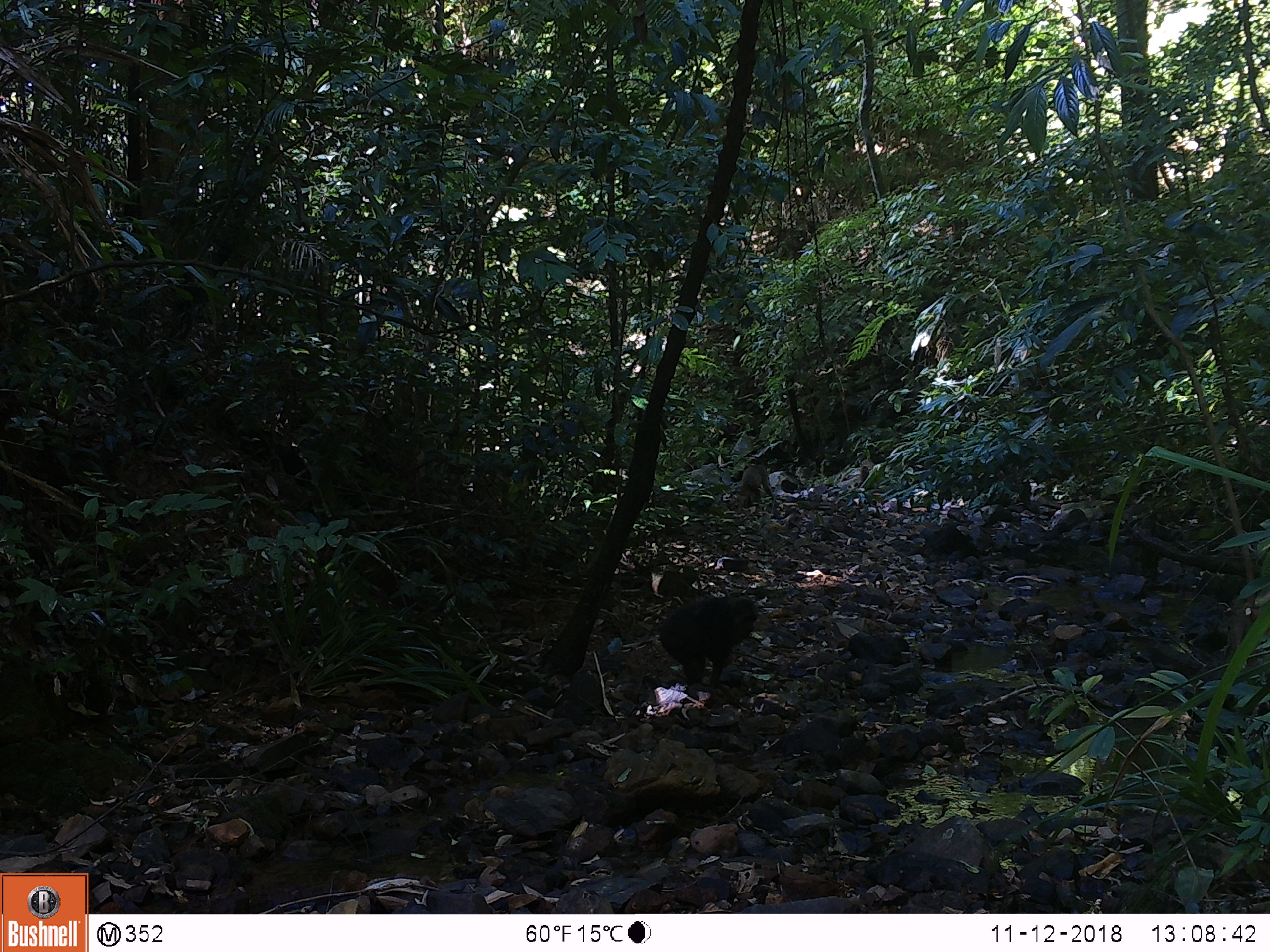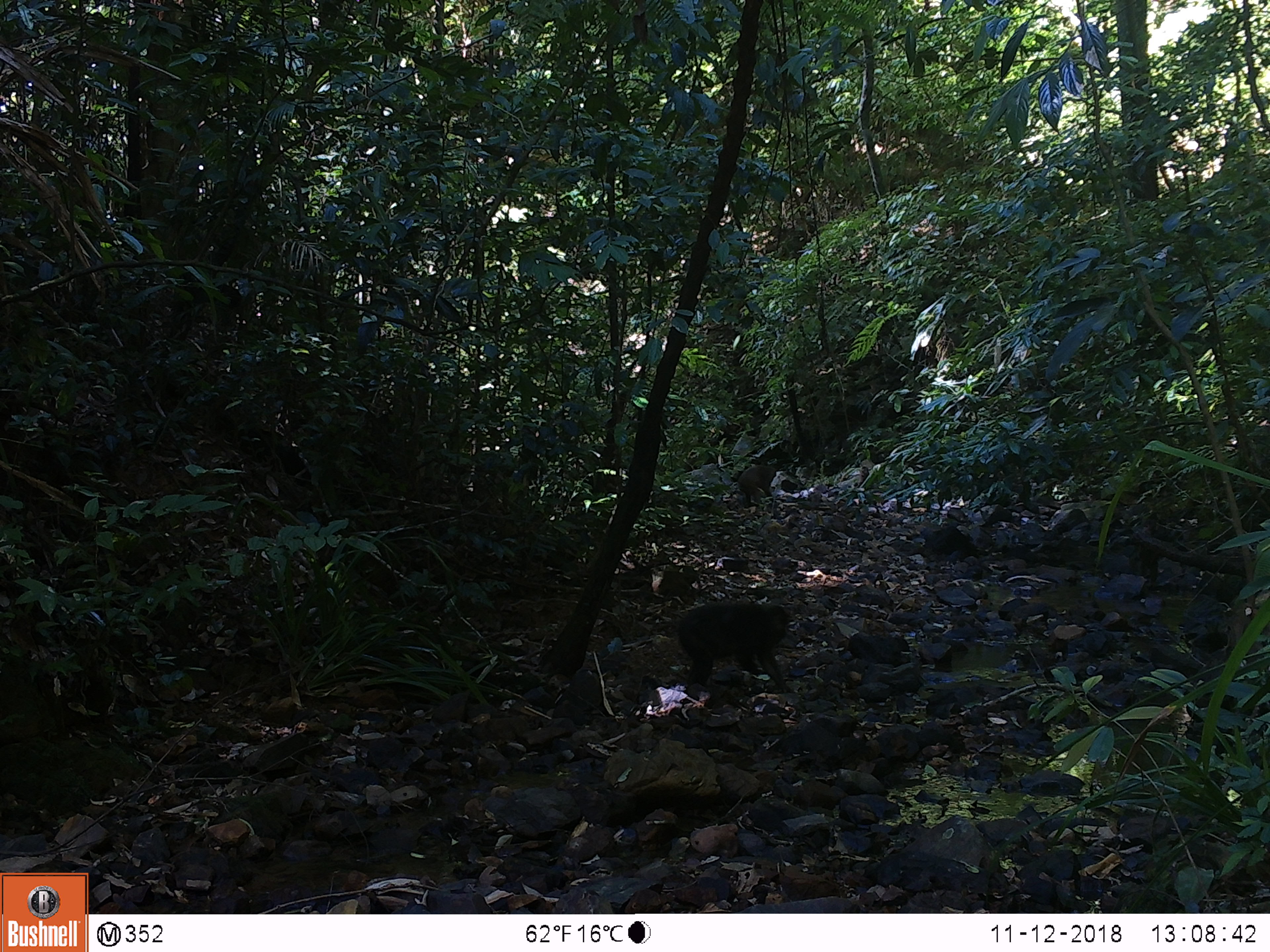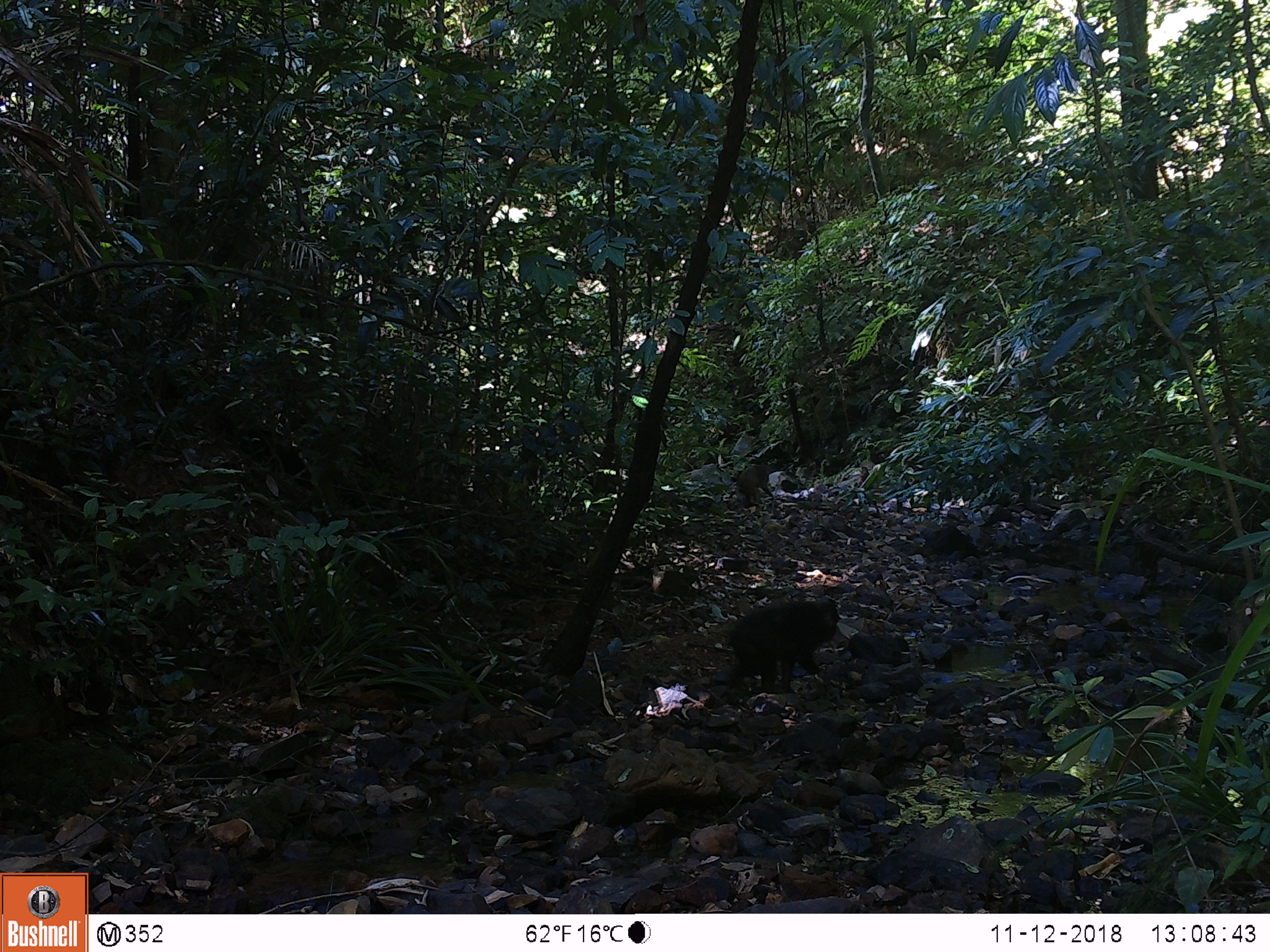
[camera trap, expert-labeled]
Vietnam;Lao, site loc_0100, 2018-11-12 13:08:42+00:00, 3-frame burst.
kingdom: Animalia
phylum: Chordata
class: Mammalia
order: Primates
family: Cercopithecidae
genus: Macaca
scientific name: Macaca arctoides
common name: stump-tailed macaque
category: stump tailed macaque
Stump tailed macaque (stump-tailed macaque) (Macaca arctoides). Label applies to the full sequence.